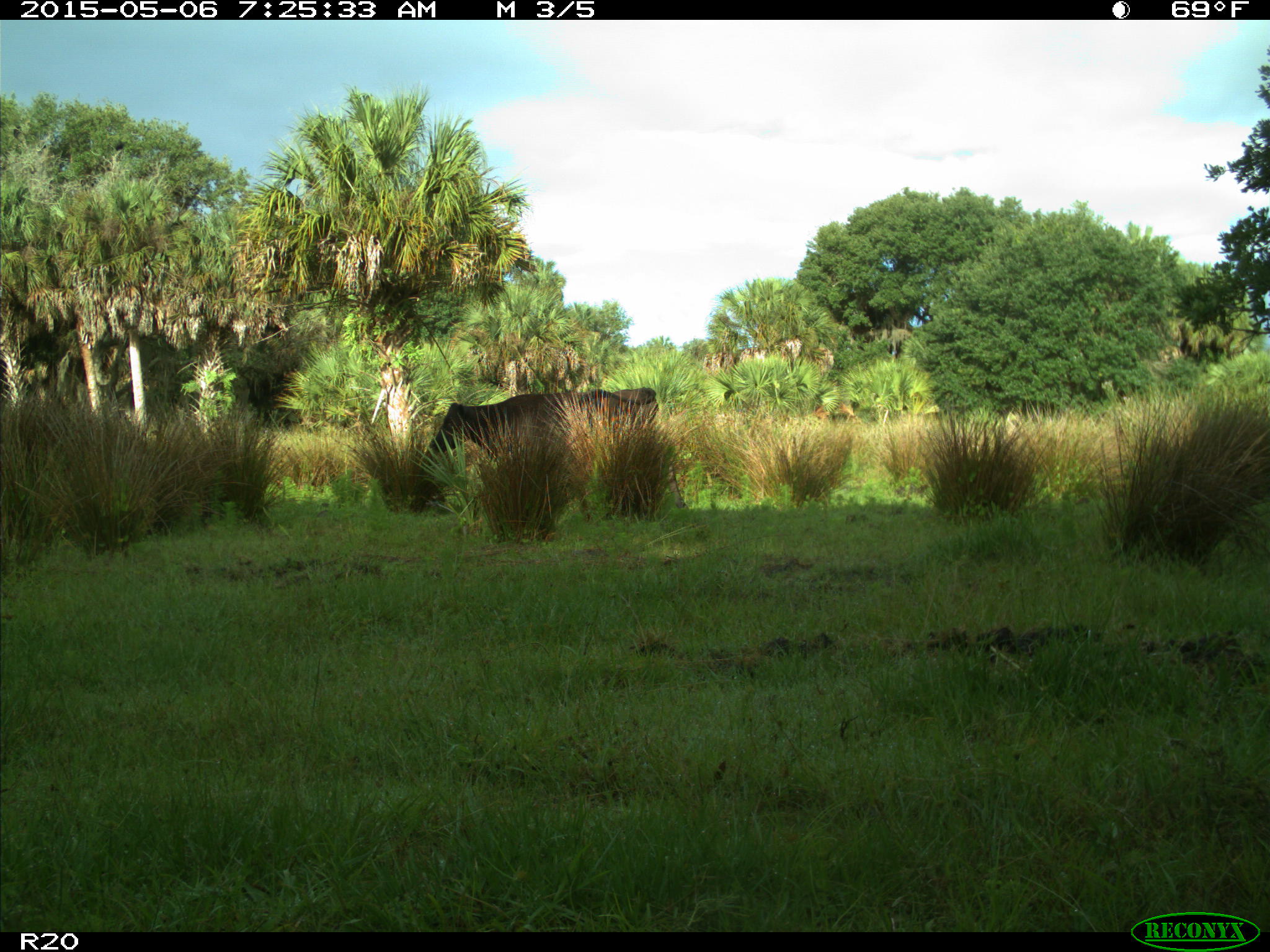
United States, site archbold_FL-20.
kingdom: Animalia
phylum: Chordata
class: Mammalia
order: Artiodactyla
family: Bovidae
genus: Bos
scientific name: Bos taurus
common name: domestic cow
Bos taurus (domestic cow).